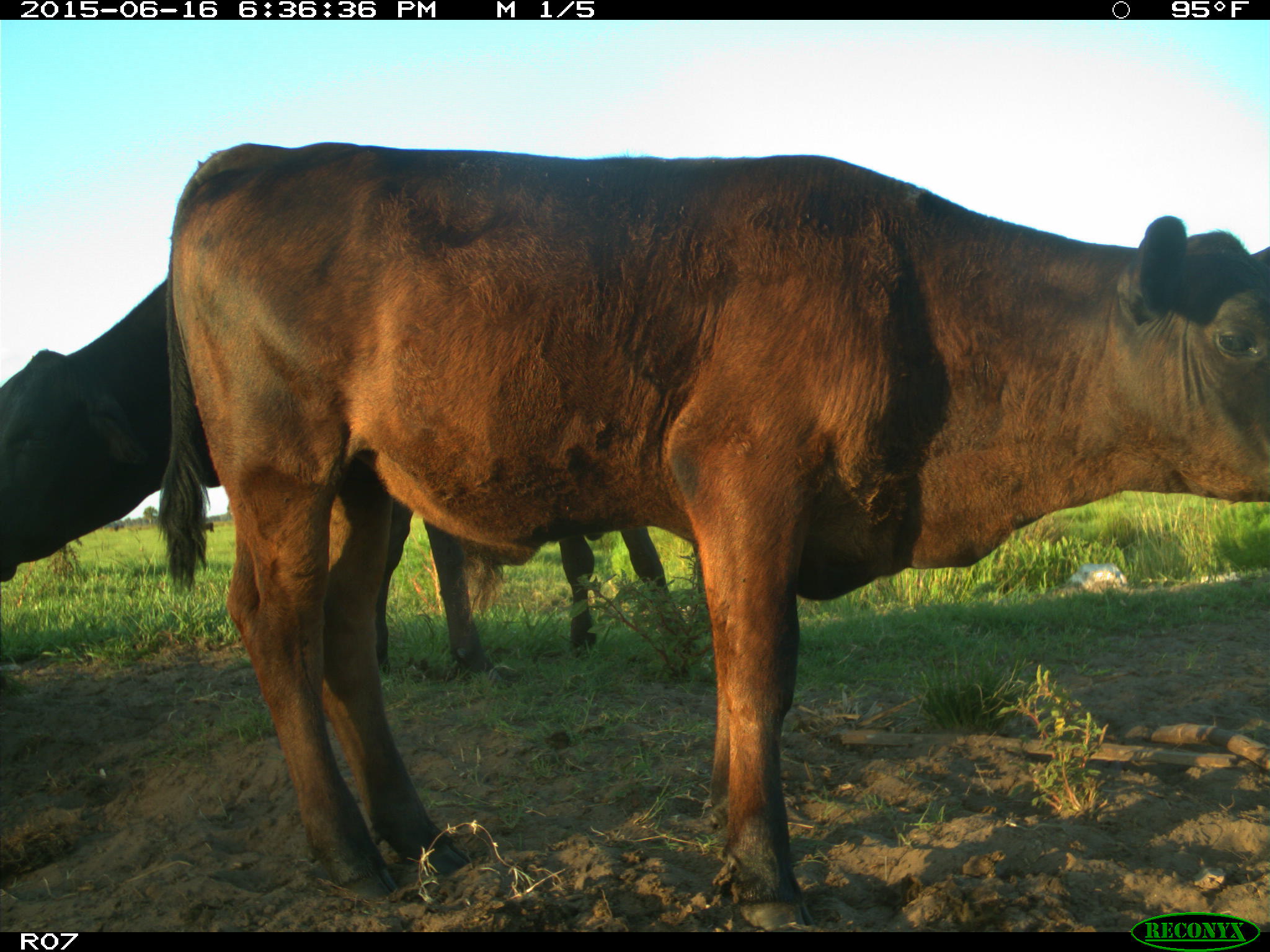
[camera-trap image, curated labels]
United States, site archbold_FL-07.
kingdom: Animalia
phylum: Chordata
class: Mammalia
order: Artiodactyla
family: Bovidae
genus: Bos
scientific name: Bos taurus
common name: domestic cow